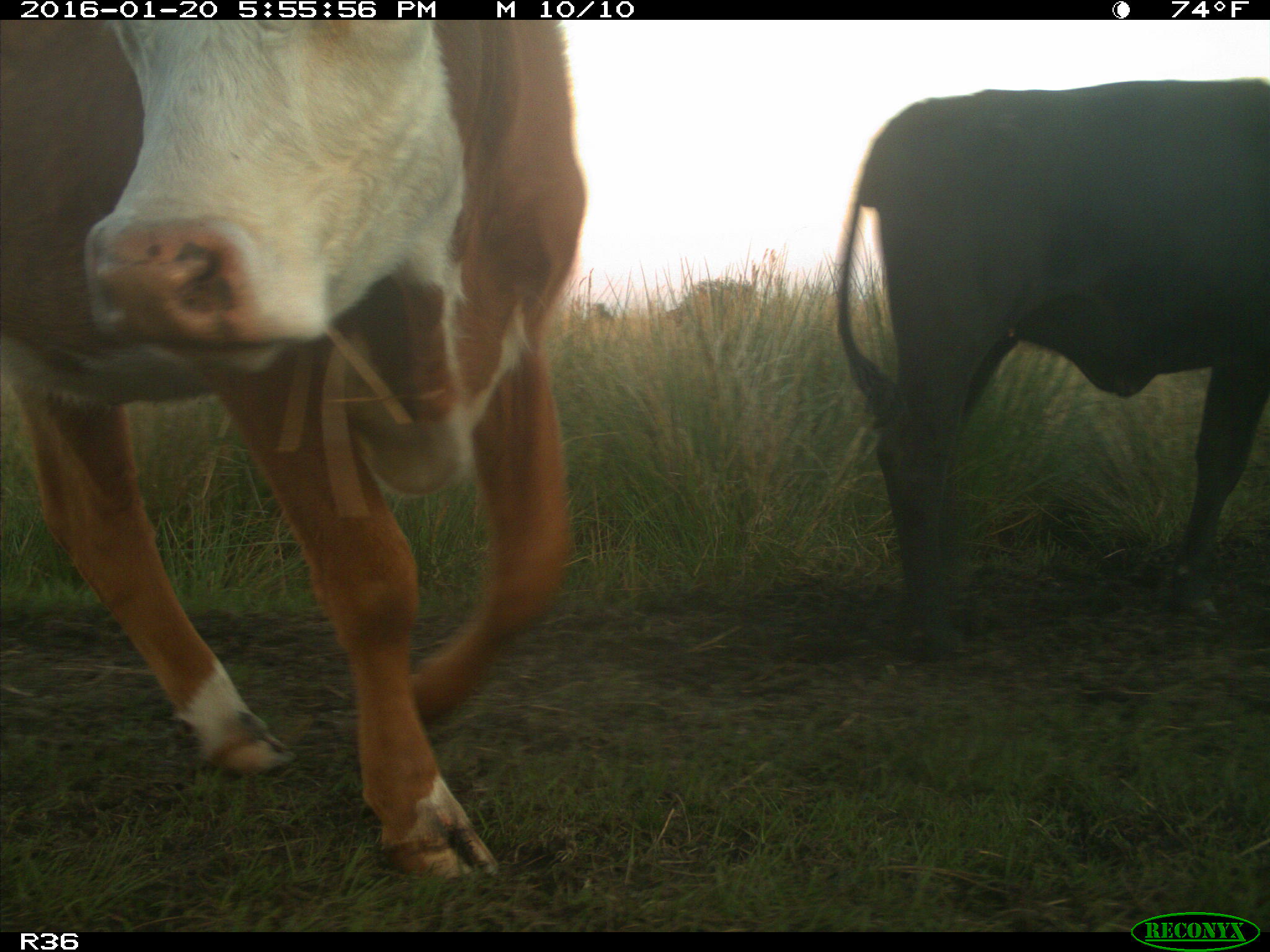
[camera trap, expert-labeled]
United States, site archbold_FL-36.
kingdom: Animalia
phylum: Chordata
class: Mammalia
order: Artiodactyla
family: Bovidae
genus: Bos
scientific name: Bos taurus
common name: domestic cow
Bos taurus (domestic cow).